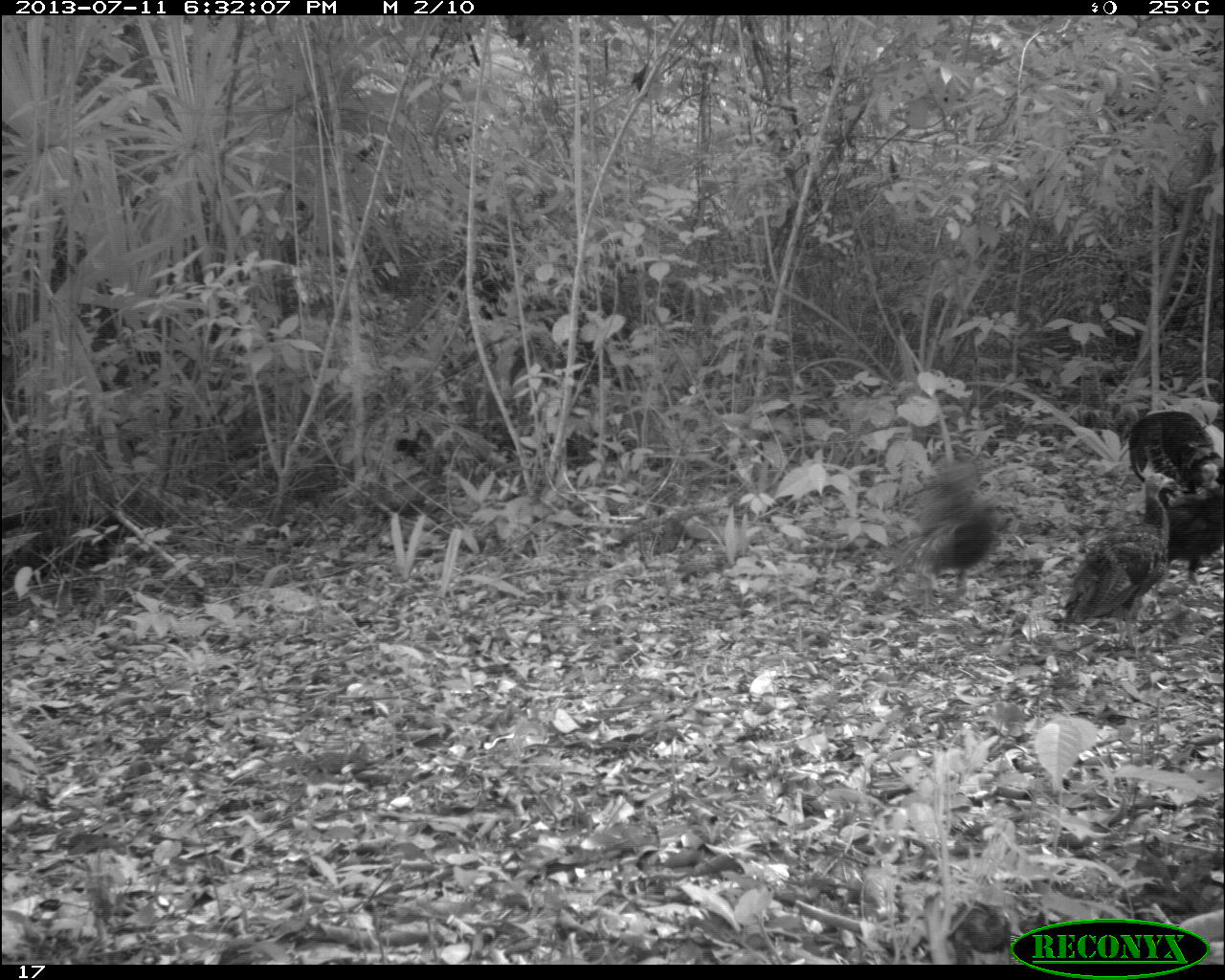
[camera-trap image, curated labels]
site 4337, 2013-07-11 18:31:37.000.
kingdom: Animalia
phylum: Chordata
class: Aves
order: Galliformes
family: Phasianidae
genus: Meleagris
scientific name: Meleagris ocellata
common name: ocellated turkey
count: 6